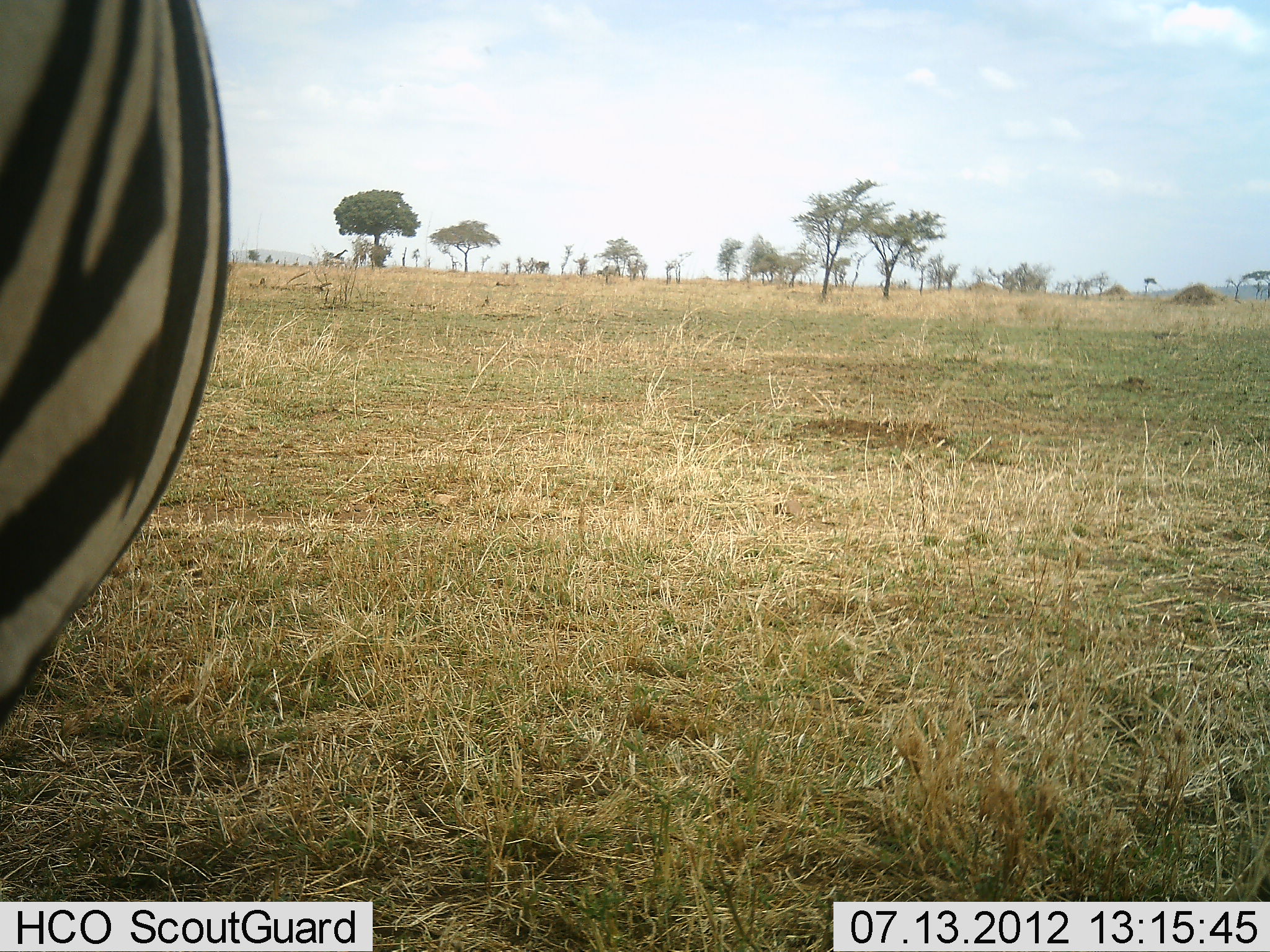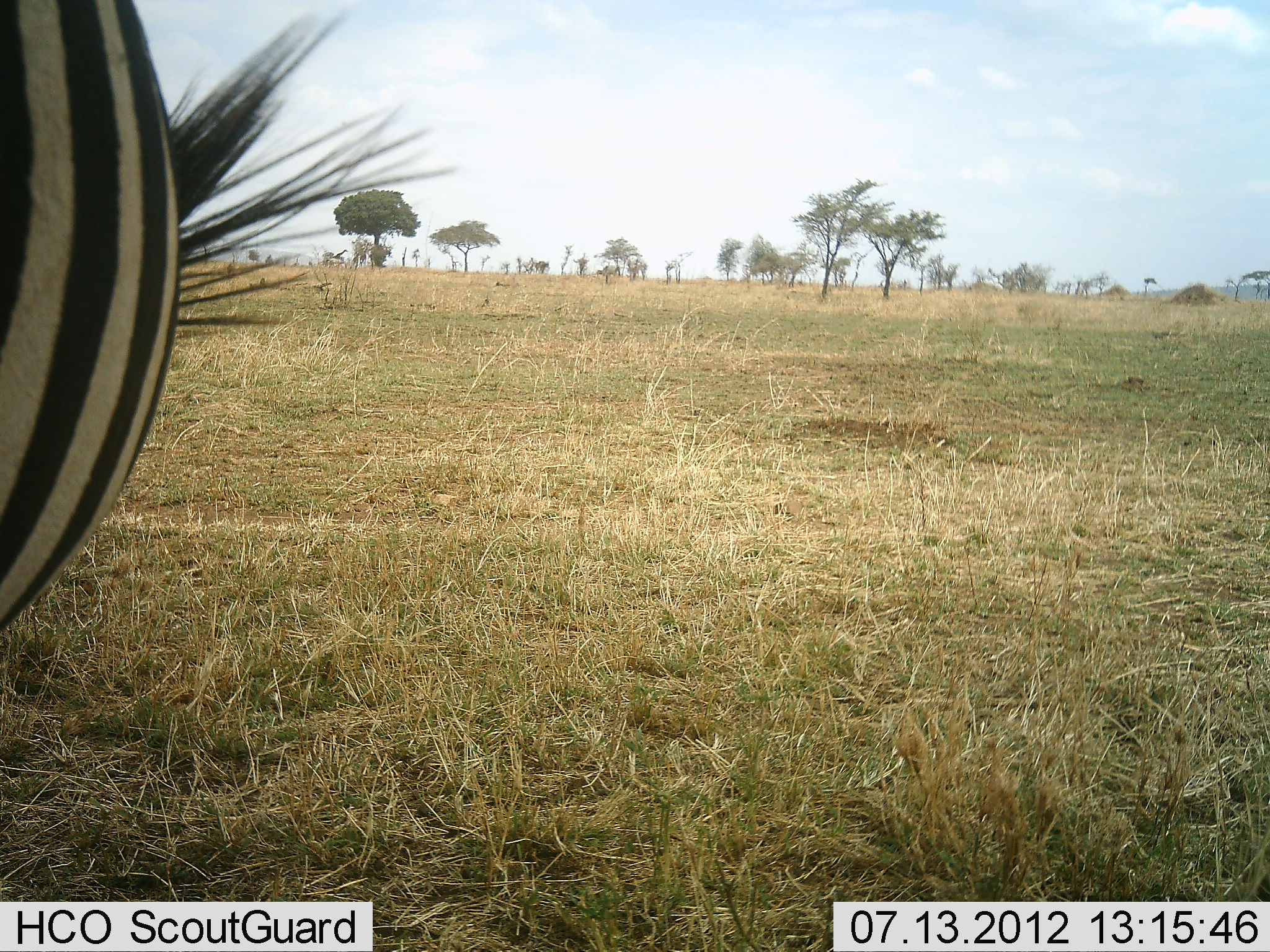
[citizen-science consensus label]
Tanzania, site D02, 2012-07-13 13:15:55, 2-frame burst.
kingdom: Animalia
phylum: Chordata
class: Mammalia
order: Perissodactyla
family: Equidae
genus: Equus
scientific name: Equus quagga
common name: plains zebra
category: zebra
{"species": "zebra (plains zebra) (Equus quagga)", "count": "1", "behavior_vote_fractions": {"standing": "73%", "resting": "0%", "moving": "18%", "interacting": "0%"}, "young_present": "0%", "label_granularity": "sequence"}